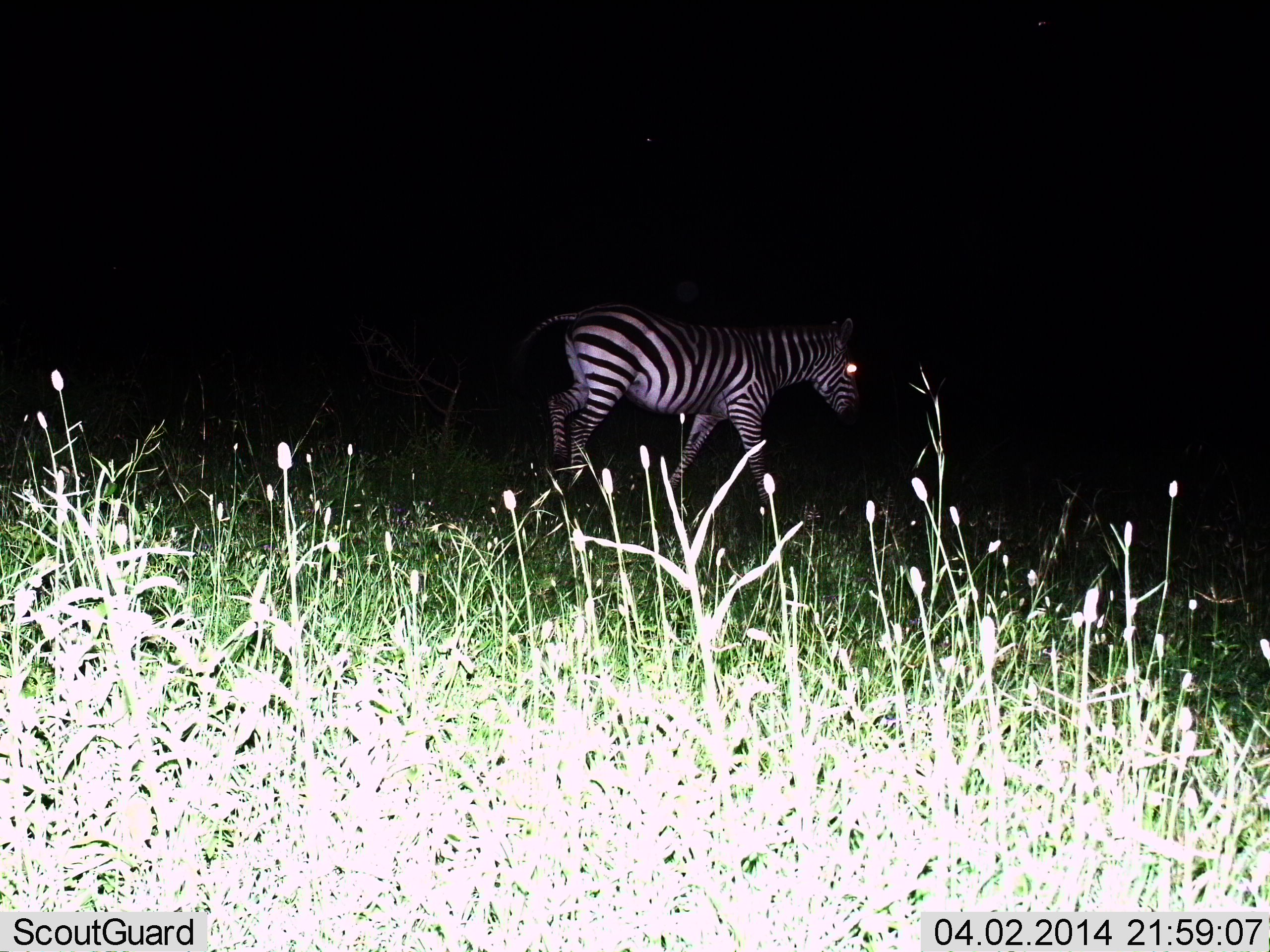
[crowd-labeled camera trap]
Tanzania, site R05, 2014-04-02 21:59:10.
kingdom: Animalia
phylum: Chordata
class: Mammalia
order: Perissodactyla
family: Equidae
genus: Equus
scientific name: Equus quagga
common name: plains zebra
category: zebra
Zebra (plains zebra) (Equus quagga), count 1. Behavior (volunteer vote fractions): standing 30%, resting 0%, moving 70%, interacting 0%. Young present (vote fraction): 0%. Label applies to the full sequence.